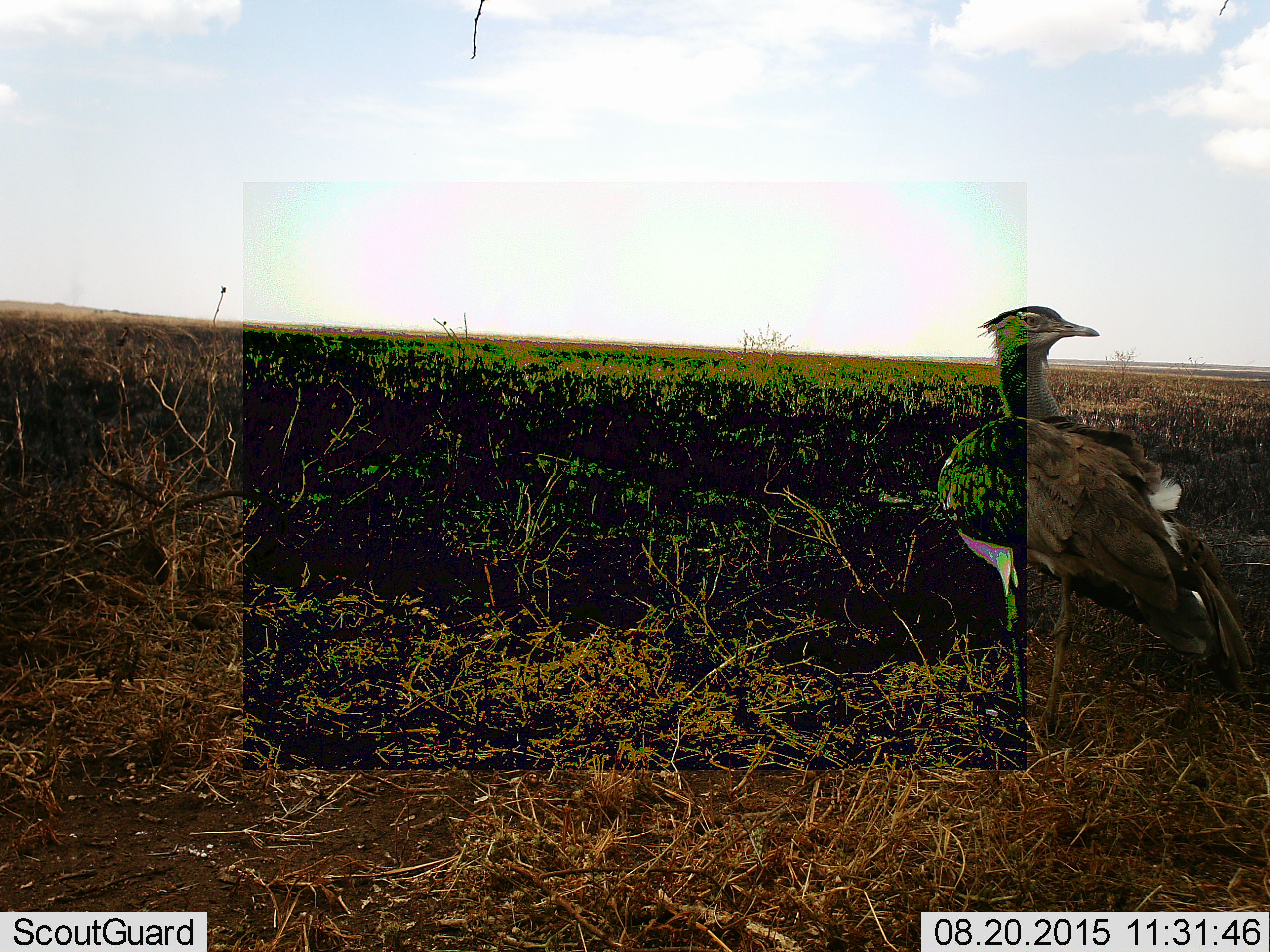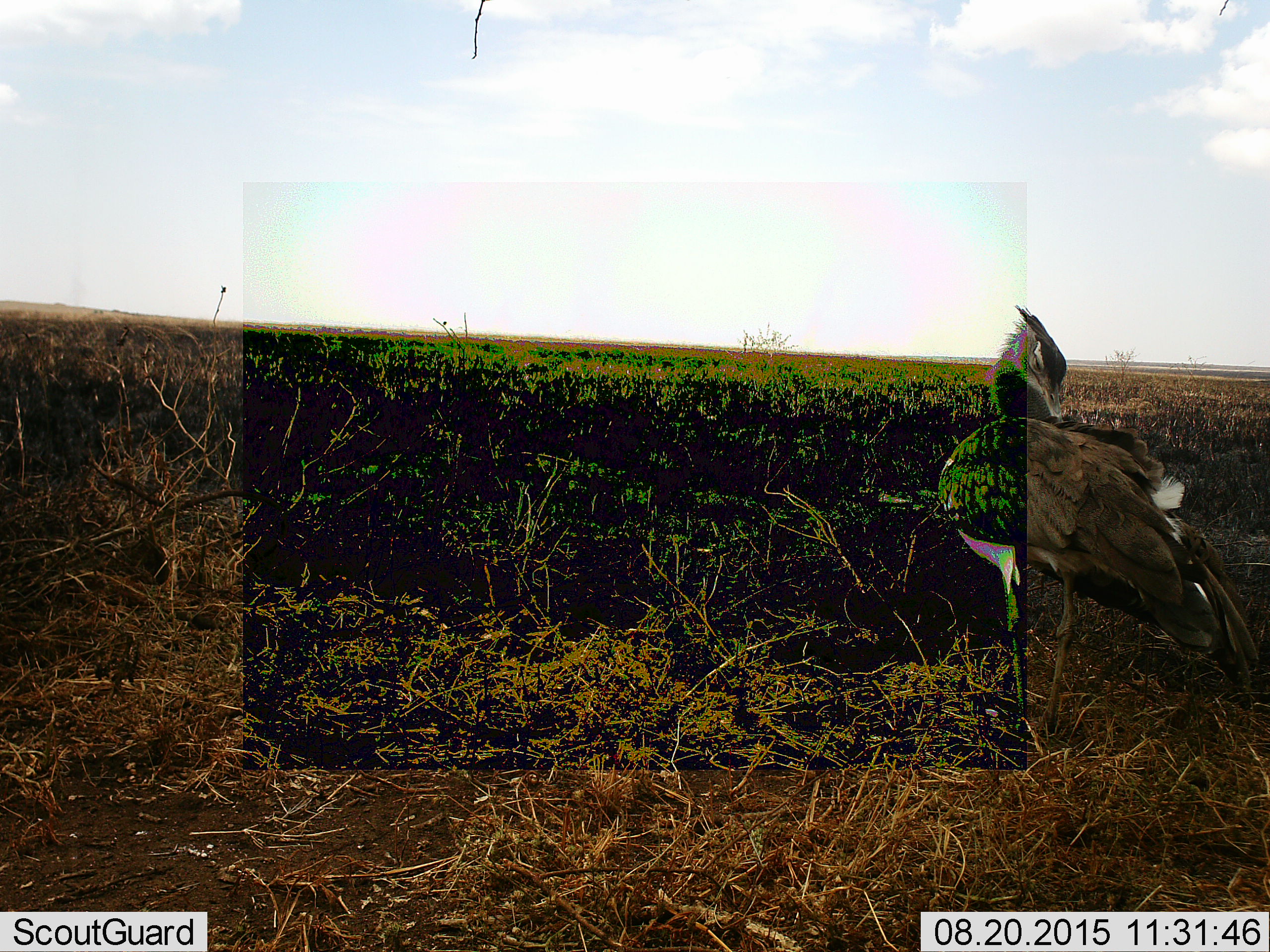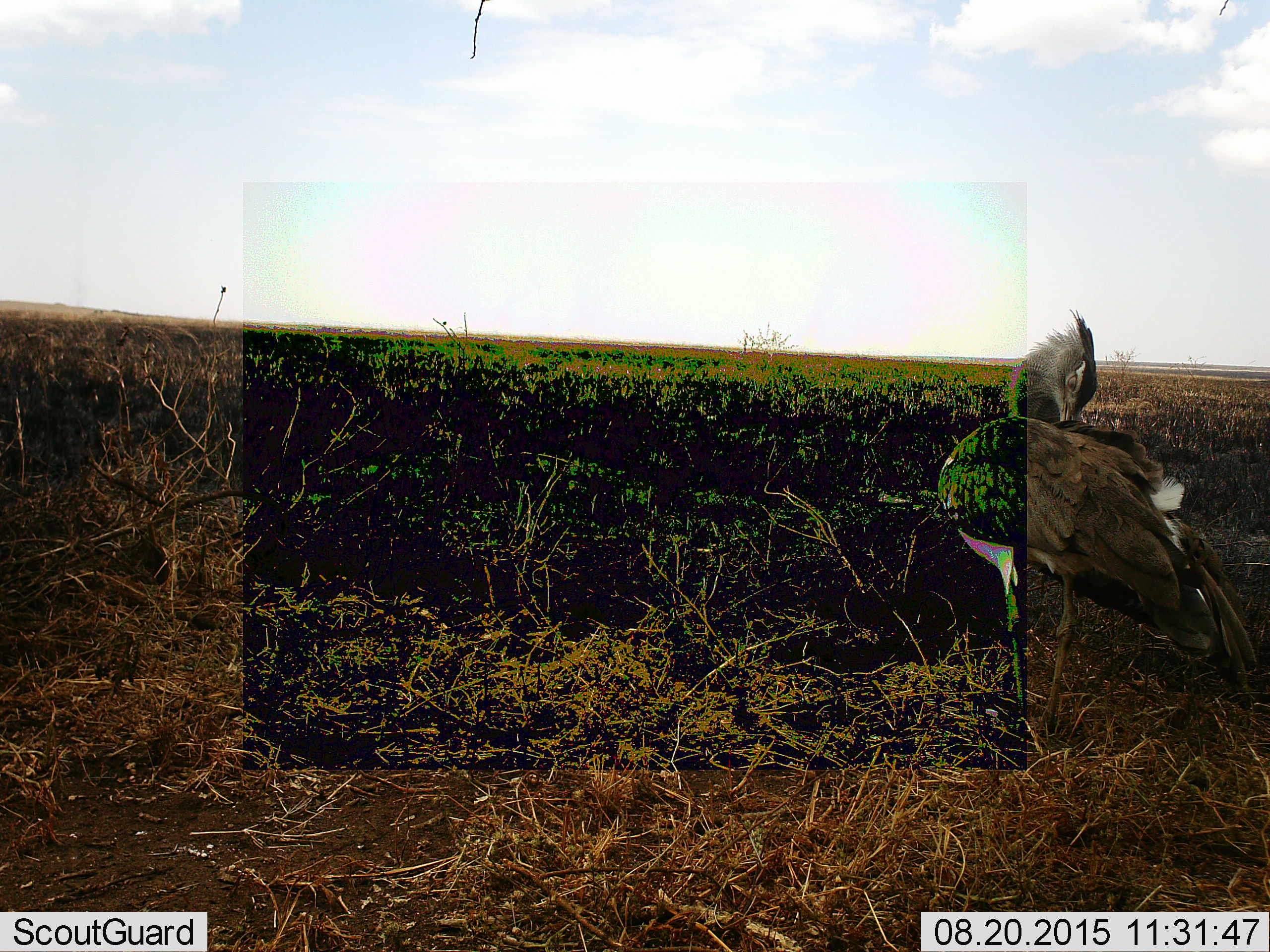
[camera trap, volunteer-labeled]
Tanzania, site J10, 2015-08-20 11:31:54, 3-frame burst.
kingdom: Animalia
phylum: Chordata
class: Aves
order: Otidiformes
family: Otididae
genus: Ardeotis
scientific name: Ardeotis kori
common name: kori bustard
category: koribustard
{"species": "koribustard (kori bustard) (Ardeotis kori)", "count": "1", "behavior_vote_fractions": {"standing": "100%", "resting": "0%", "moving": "0%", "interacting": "0%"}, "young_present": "0%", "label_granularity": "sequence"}